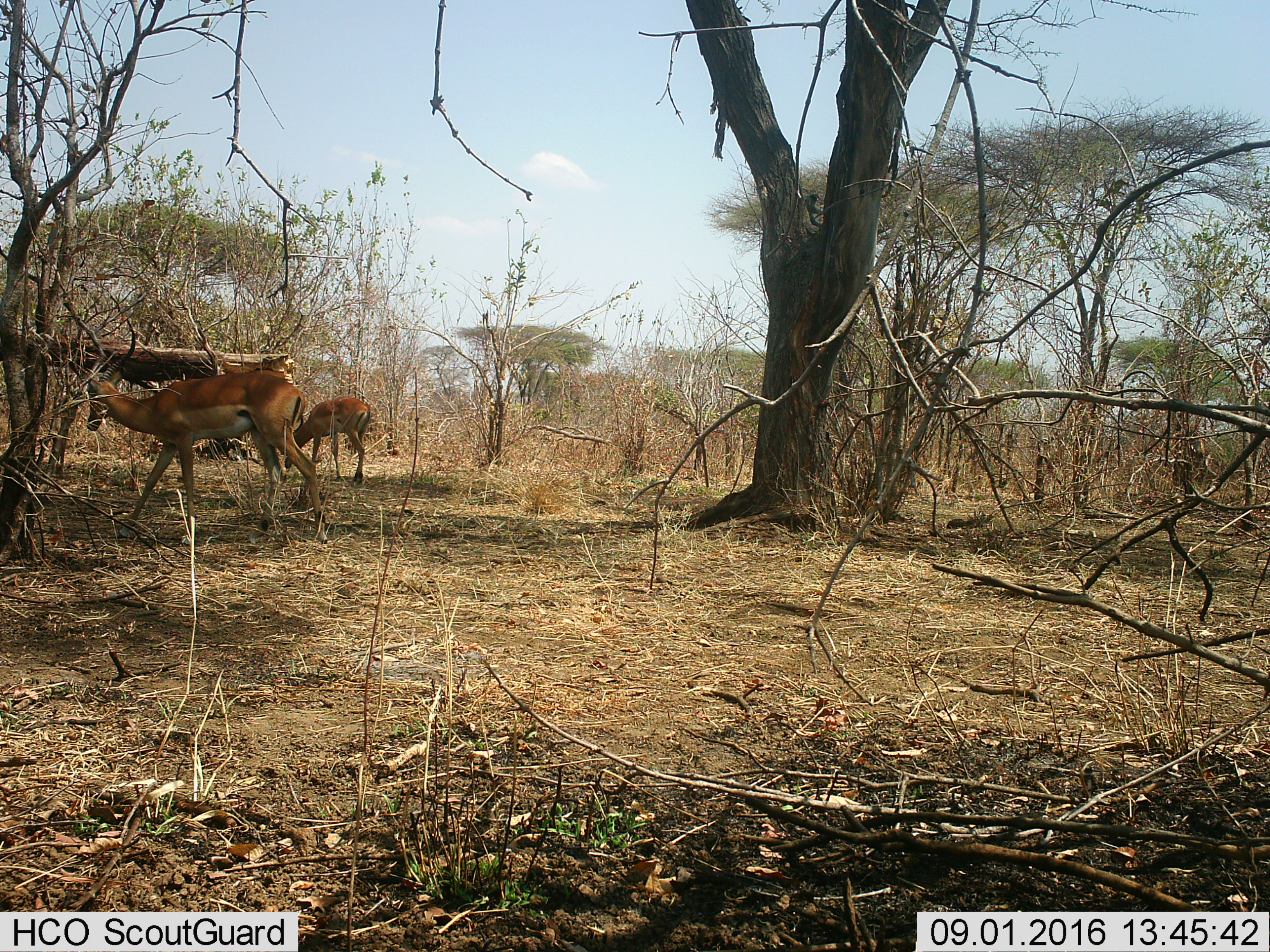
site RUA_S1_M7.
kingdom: Animalia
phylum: Chordata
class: Mammalia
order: Artiodactyla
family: Bovidae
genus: Aepyceros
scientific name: Aepyceros melampus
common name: impala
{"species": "impala (Aepyceros melampus)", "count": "2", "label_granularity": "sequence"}